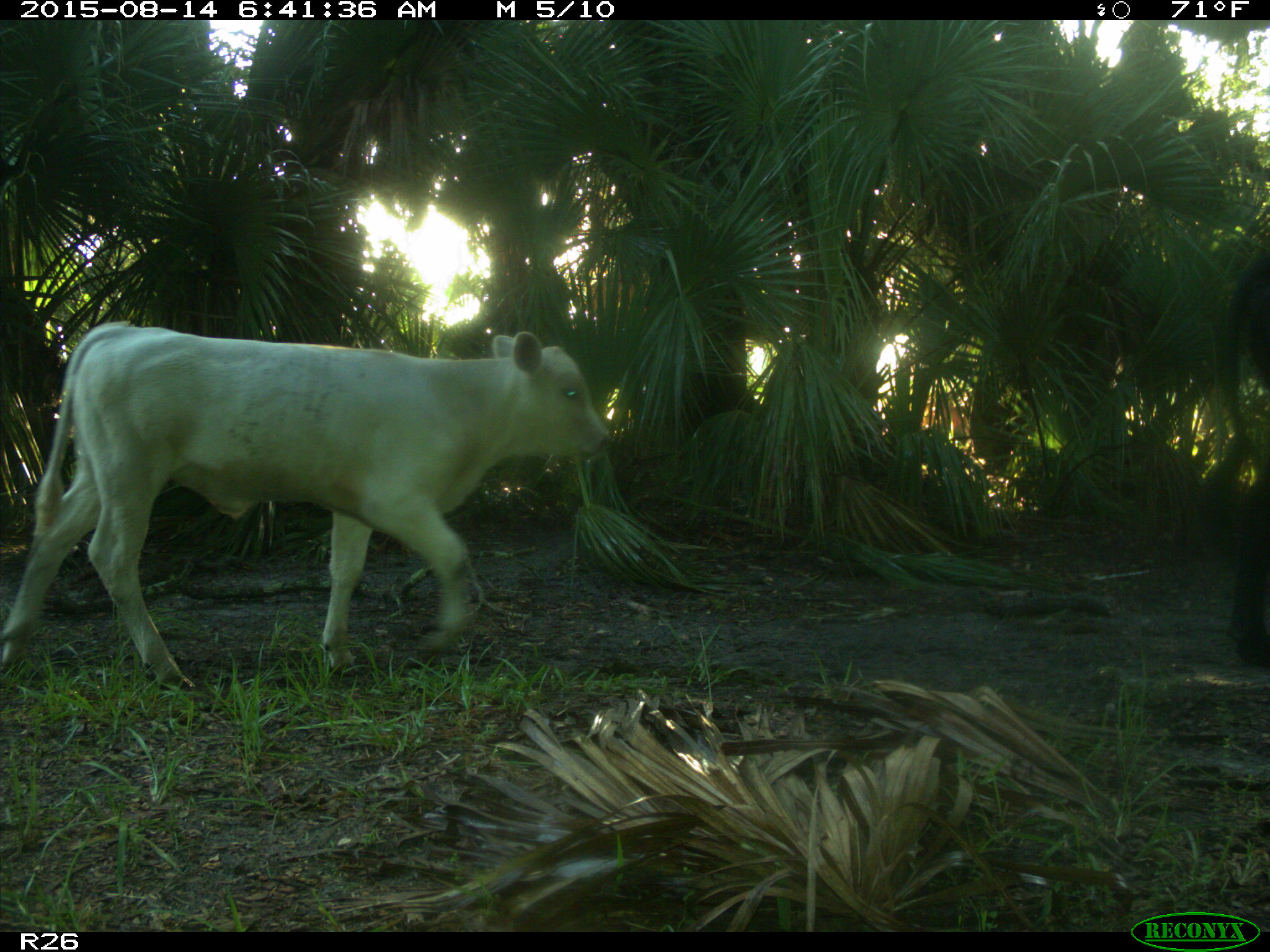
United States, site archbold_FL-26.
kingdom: Animalia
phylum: Chordata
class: Mammalia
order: Artiodactyla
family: Bovidae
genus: Bos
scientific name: Bos taurus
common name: domestic cow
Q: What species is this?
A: Bos taurus (domestic cow).